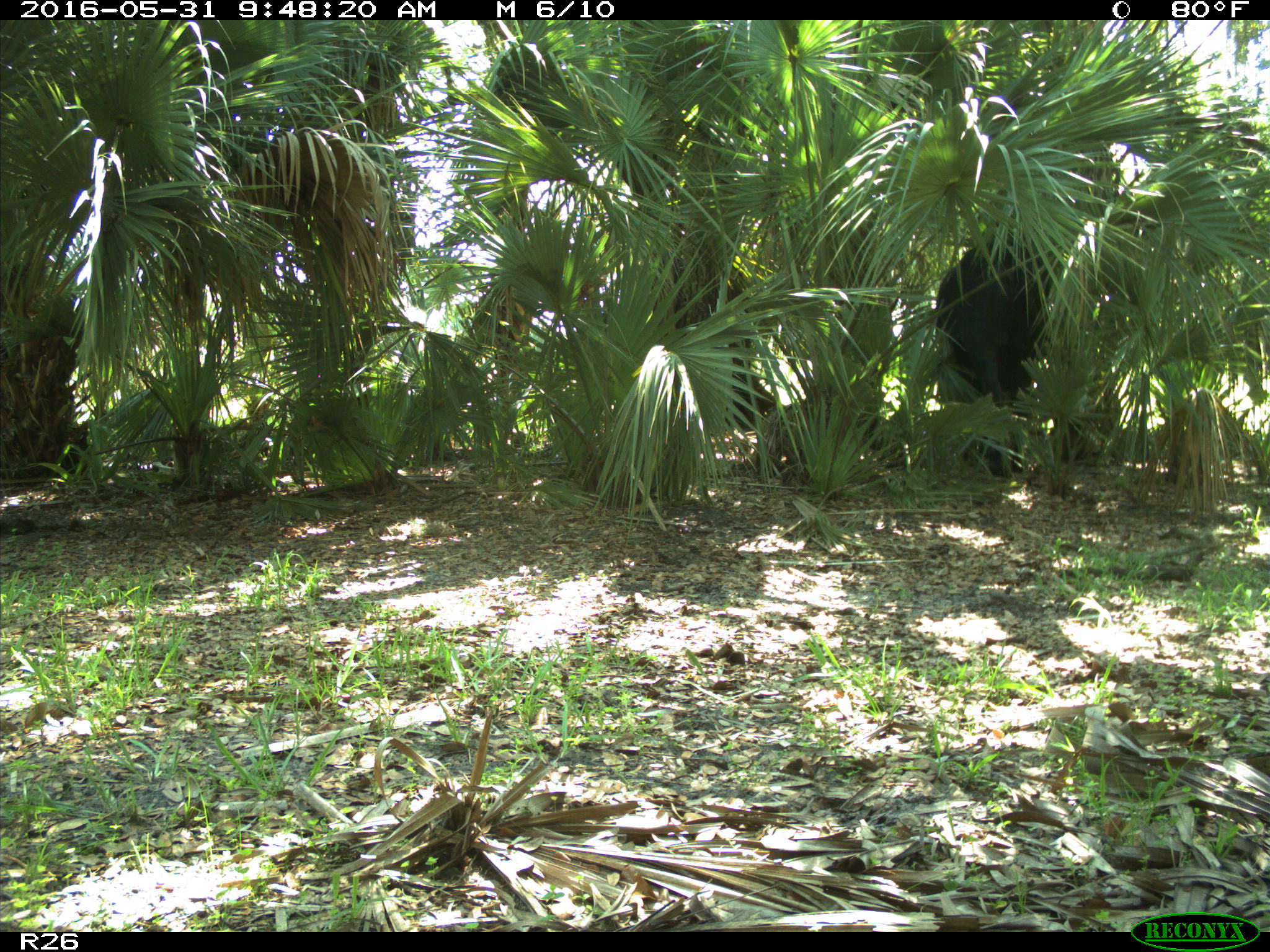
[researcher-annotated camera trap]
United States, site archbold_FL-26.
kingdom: Animalia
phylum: Chordata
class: Mammalia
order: Artiodactyla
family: Bovidae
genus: Bos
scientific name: Bos taurus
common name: domestic cow